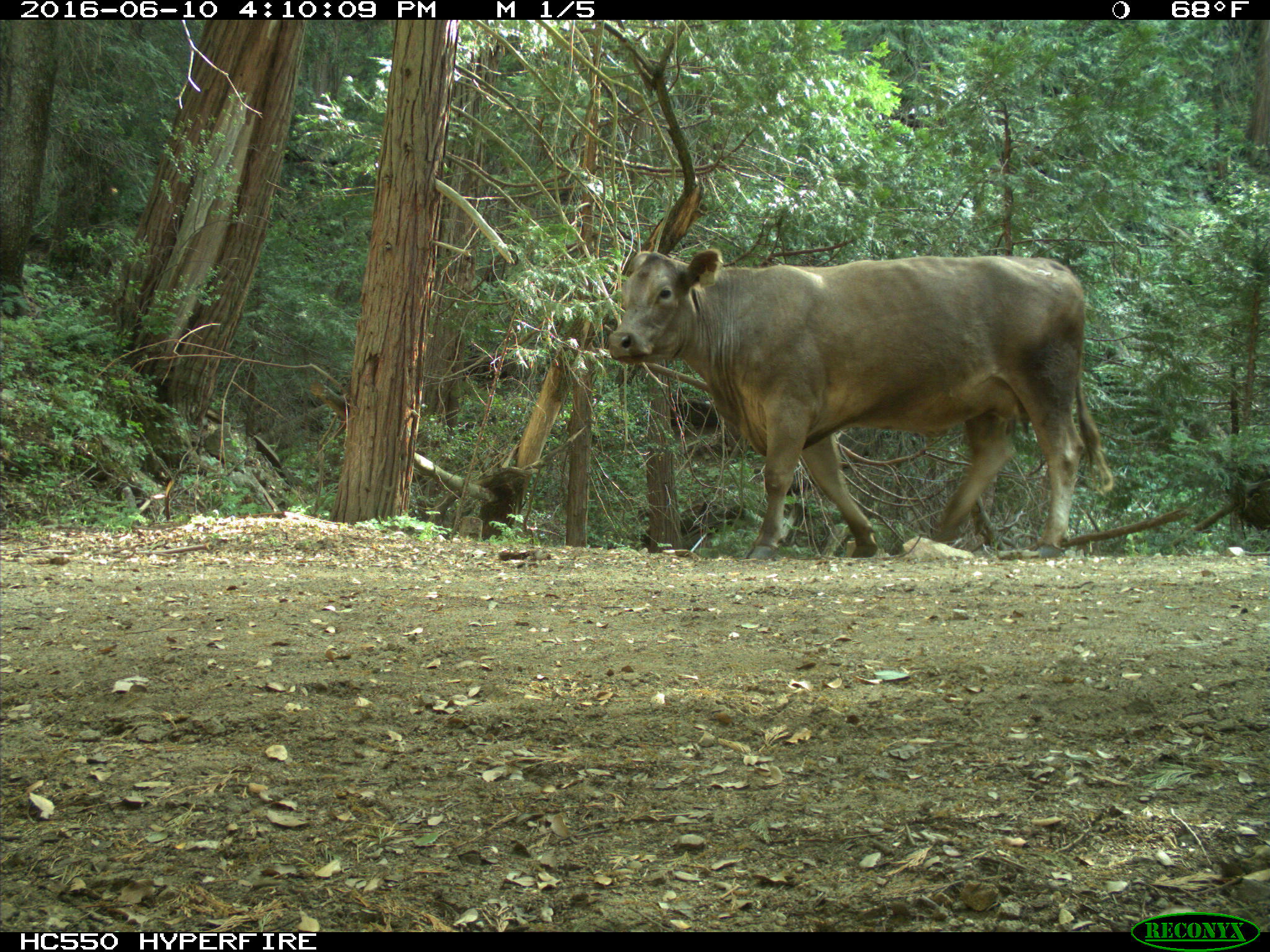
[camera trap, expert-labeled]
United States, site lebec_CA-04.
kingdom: Animalia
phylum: Chordata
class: Mammalia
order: Artiodactyla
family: Bovidae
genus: Bos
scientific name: Bos taurus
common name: domestic cow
Bos taurus (domestic cow).